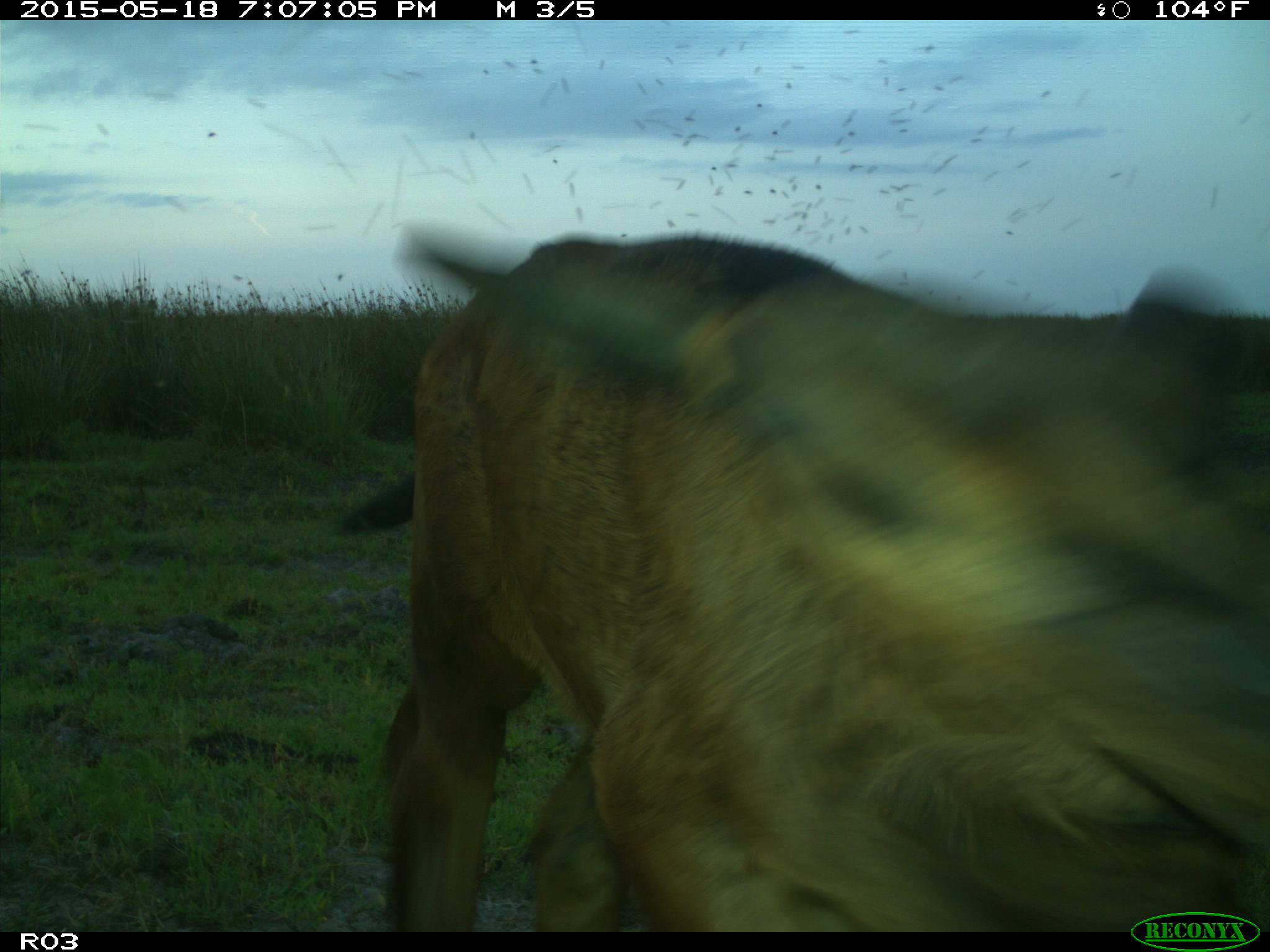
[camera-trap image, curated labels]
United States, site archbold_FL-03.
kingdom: Animalia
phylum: Chordata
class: Mammalia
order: Artiodactyla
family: Bovidae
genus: Bos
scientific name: Bos taurus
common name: domestic cow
Bos taurus (domestic cow).